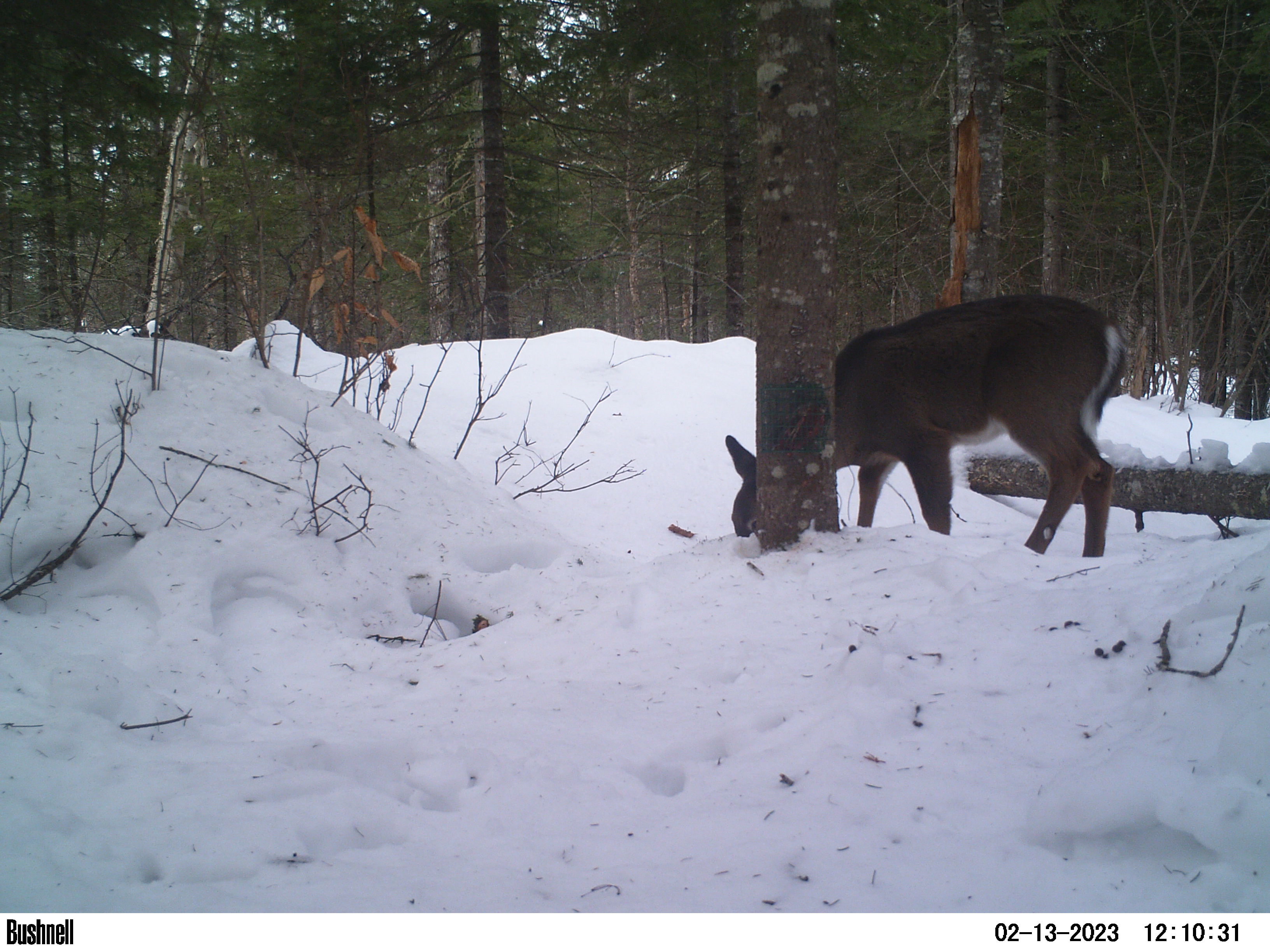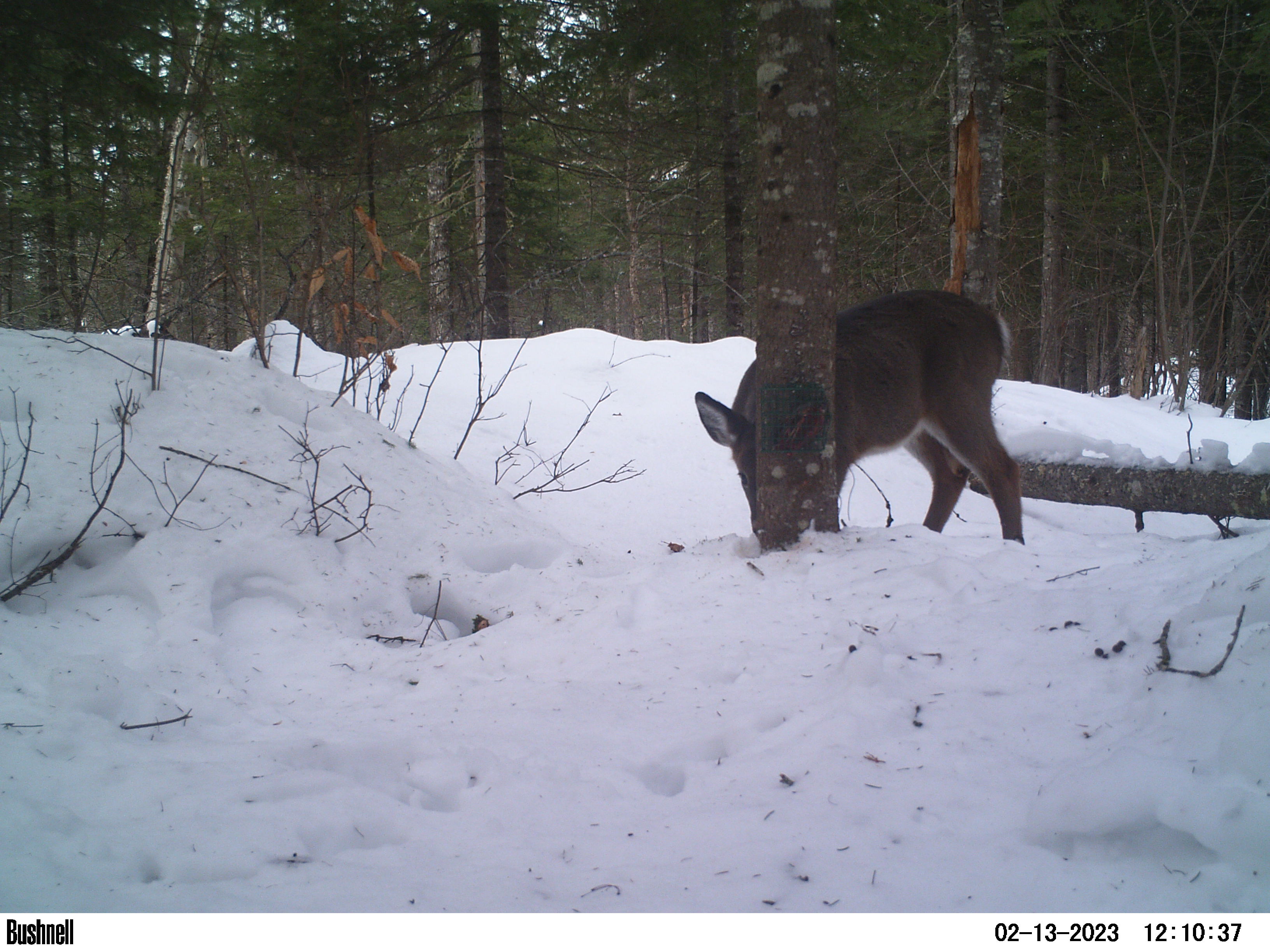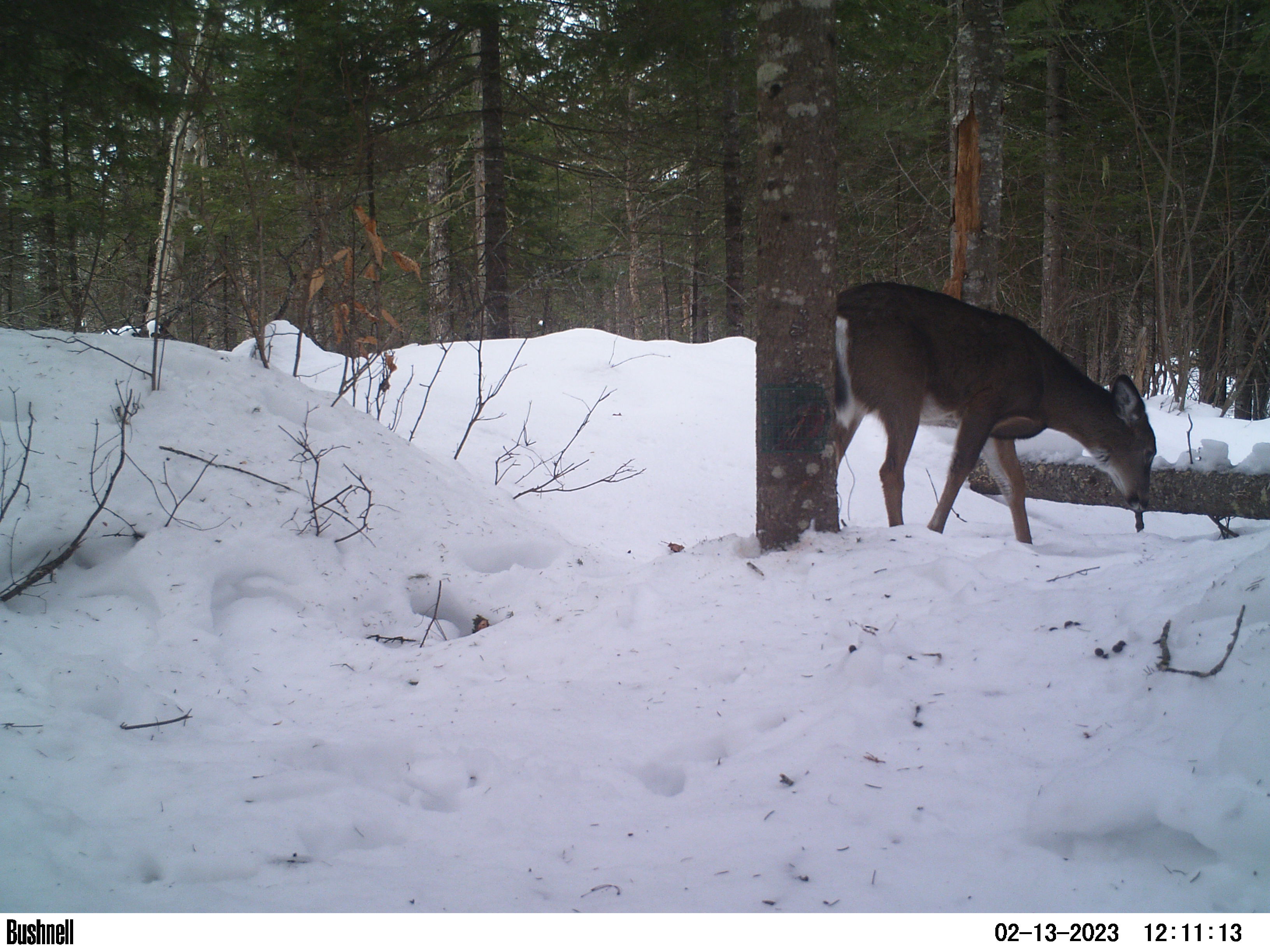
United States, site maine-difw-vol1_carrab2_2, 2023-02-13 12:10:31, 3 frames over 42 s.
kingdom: Animalia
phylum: Chordata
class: Mammalia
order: Artiodactyla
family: Cervidae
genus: Odocoileus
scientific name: Odocoileus virginianus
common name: white-tailed deer